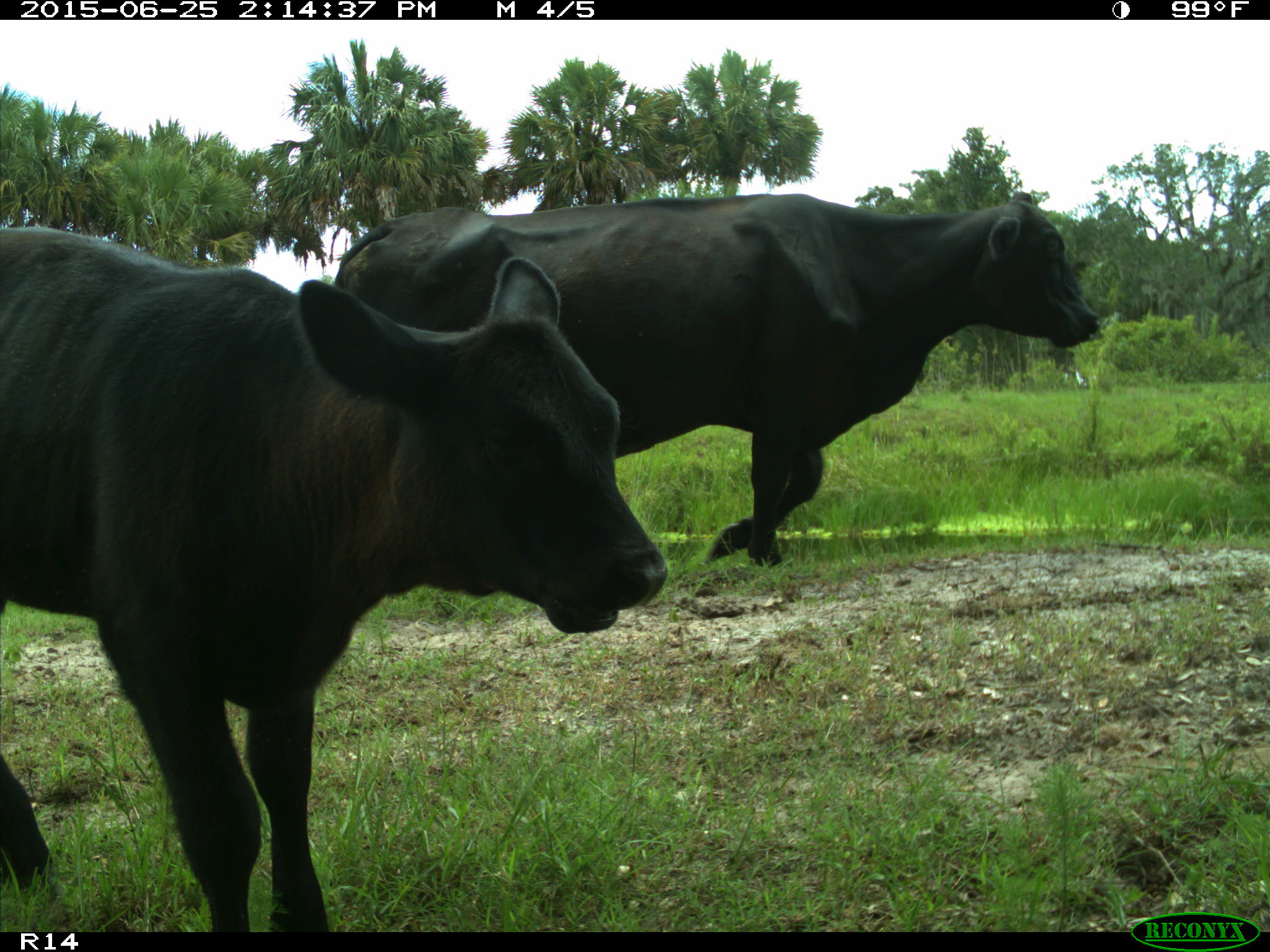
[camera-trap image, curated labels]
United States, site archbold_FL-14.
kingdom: Animalia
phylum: Chordata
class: Mammalia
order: Artiodactyla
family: Bovidae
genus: Bos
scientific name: Bos taurus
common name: domestic cow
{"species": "Bos taurus (domestic cow)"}